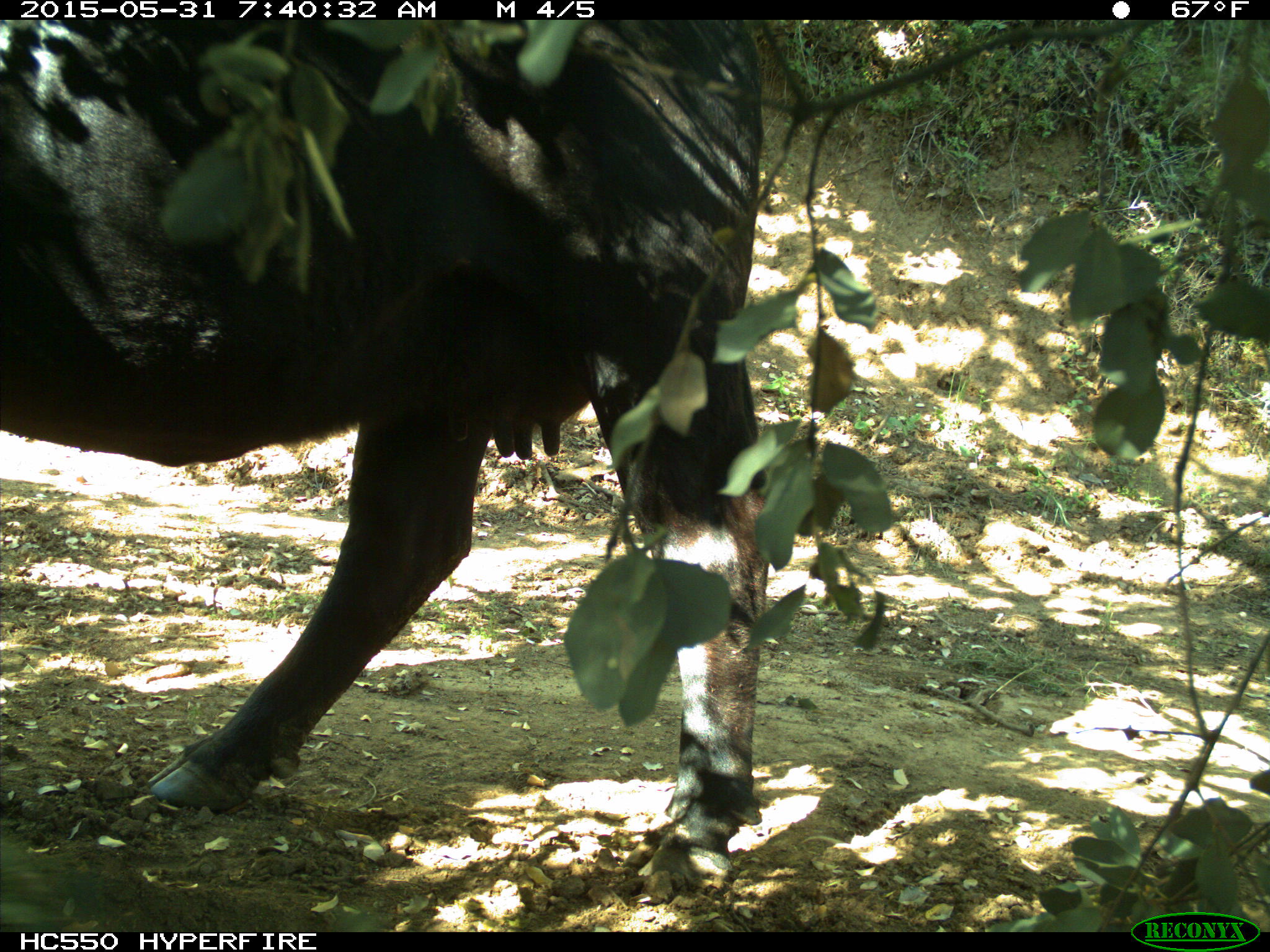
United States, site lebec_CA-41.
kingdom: Animalia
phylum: Chordata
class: Mammalia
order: Artiodactyla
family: Bovidae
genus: Bos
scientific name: Bos taurus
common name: domestic cow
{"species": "Bos taurus (domestic cow)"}